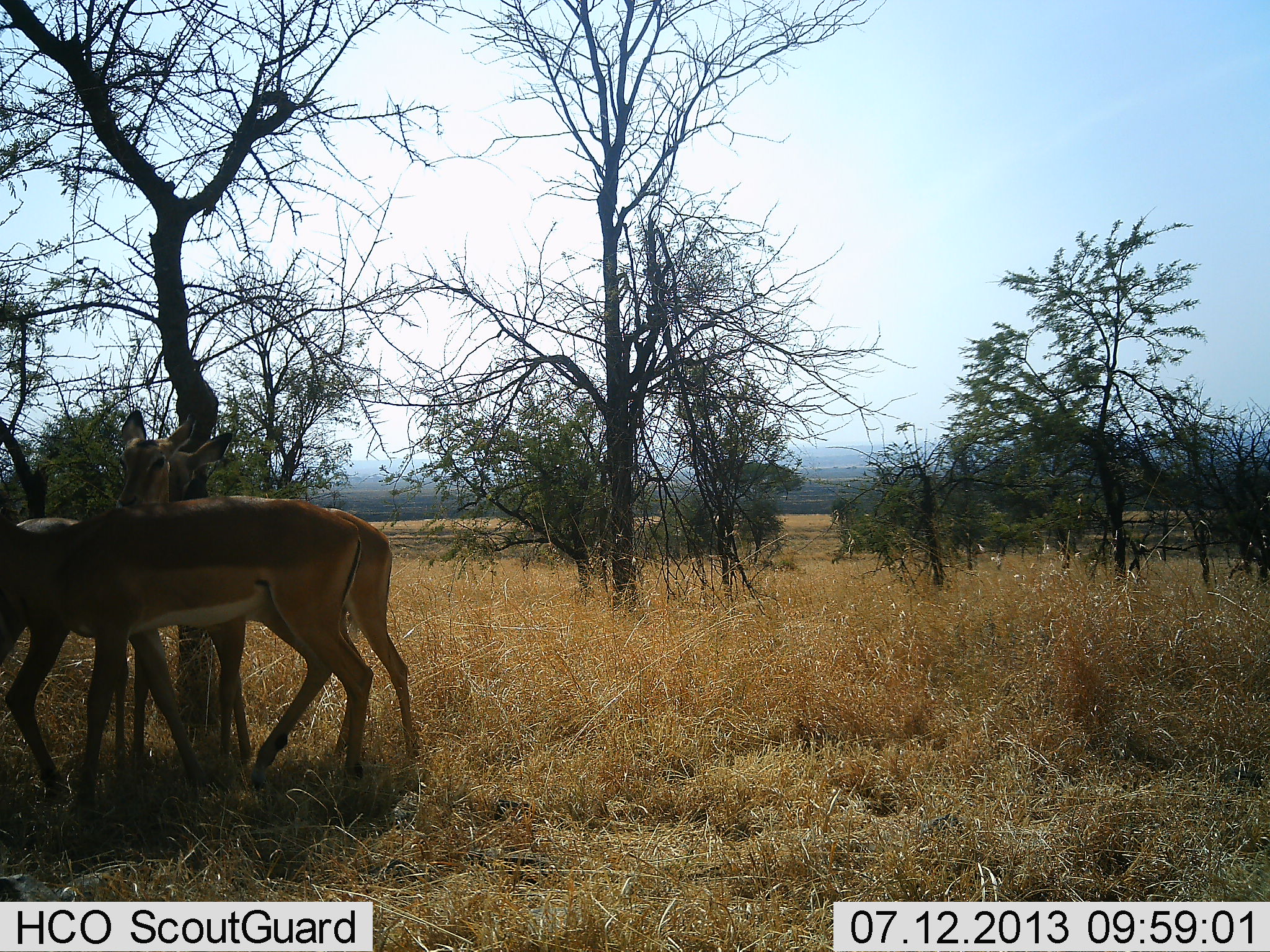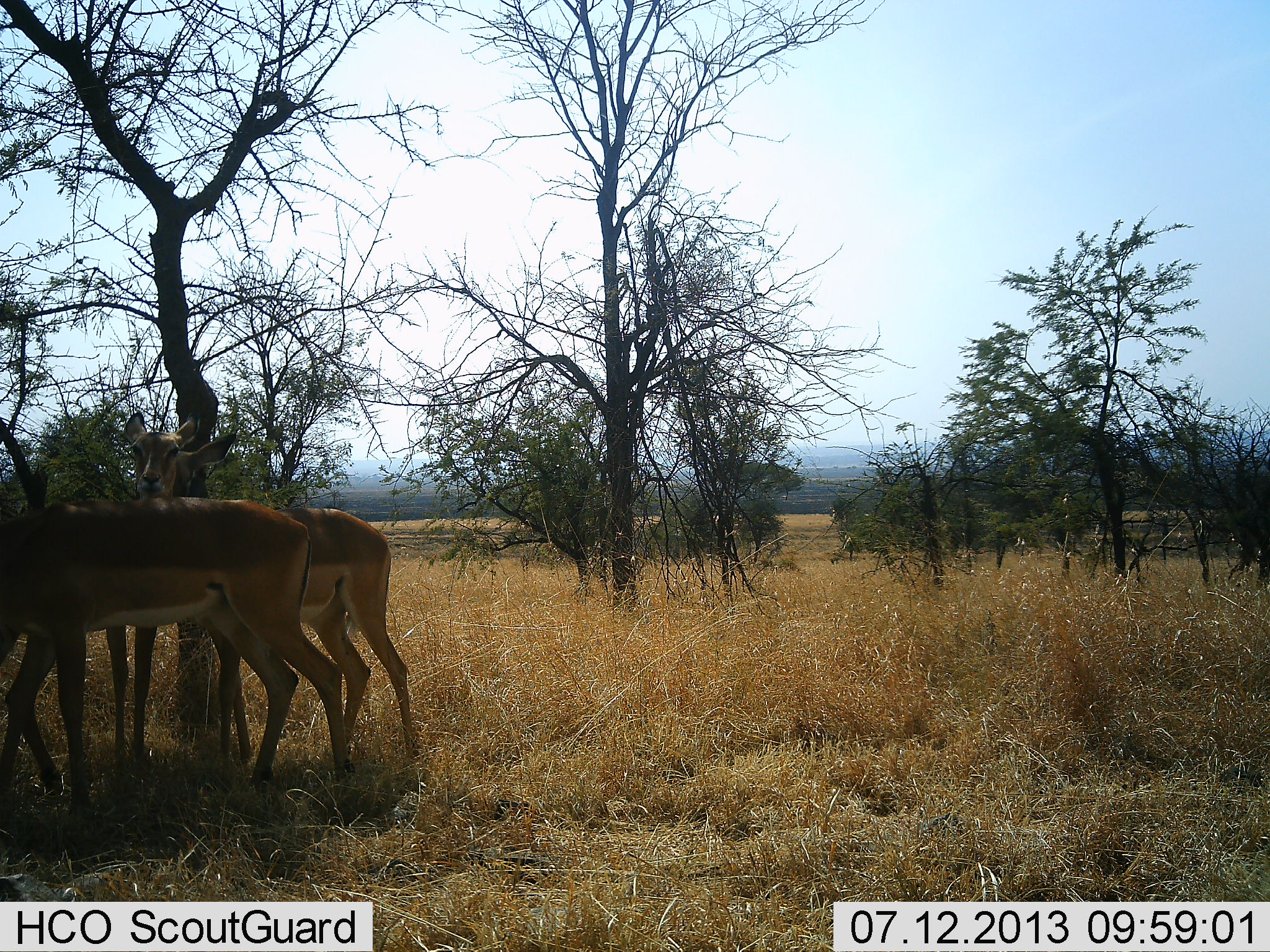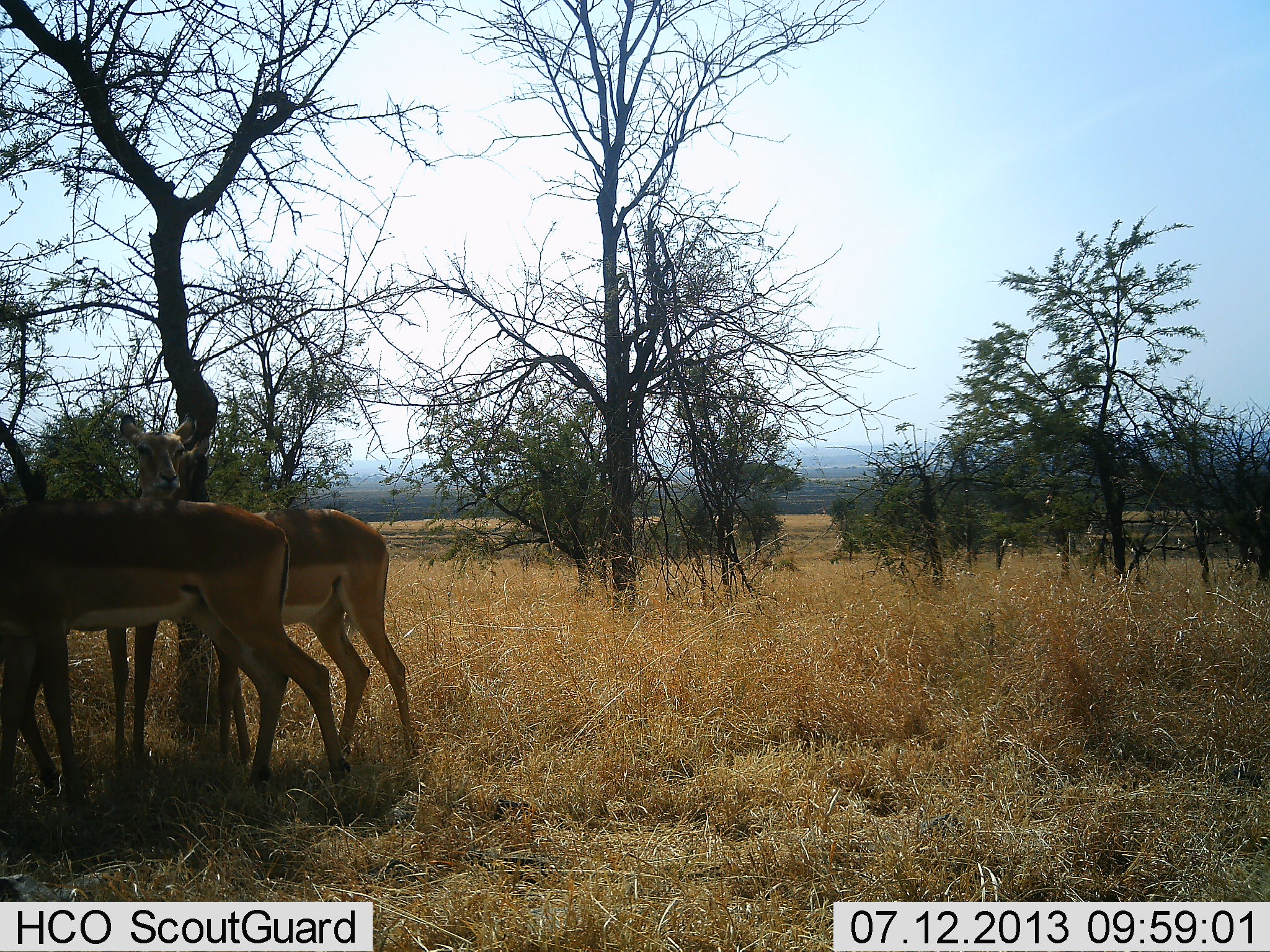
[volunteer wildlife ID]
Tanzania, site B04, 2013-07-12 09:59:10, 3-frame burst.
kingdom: Animalia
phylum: Chordata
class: Mammalia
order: Artiodactyla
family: Bovidae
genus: Aepyceros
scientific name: Aepyceros melampus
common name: impala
Impala (Aepyceros melampus), count 3. Behavior (volunteer vote fractions): standing 94%, resting 0%, moving 24%, interacting 18%. Young present (vote fraction): 0%. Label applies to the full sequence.